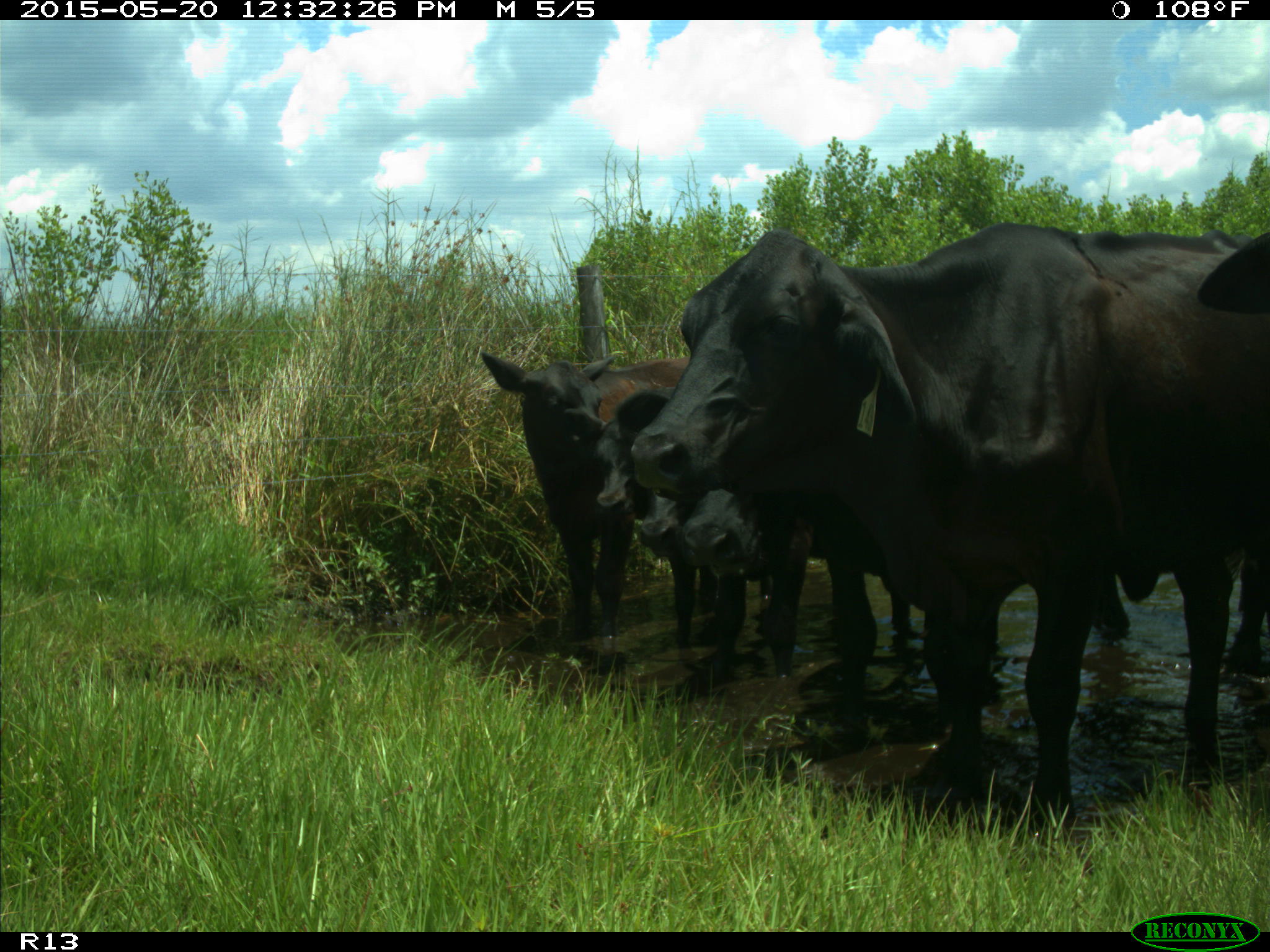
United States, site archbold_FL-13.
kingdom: Animalia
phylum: Chordata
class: Mammalia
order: Artiodactyla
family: Bovidae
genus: Bos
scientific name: Bos taurus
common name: domestic cow